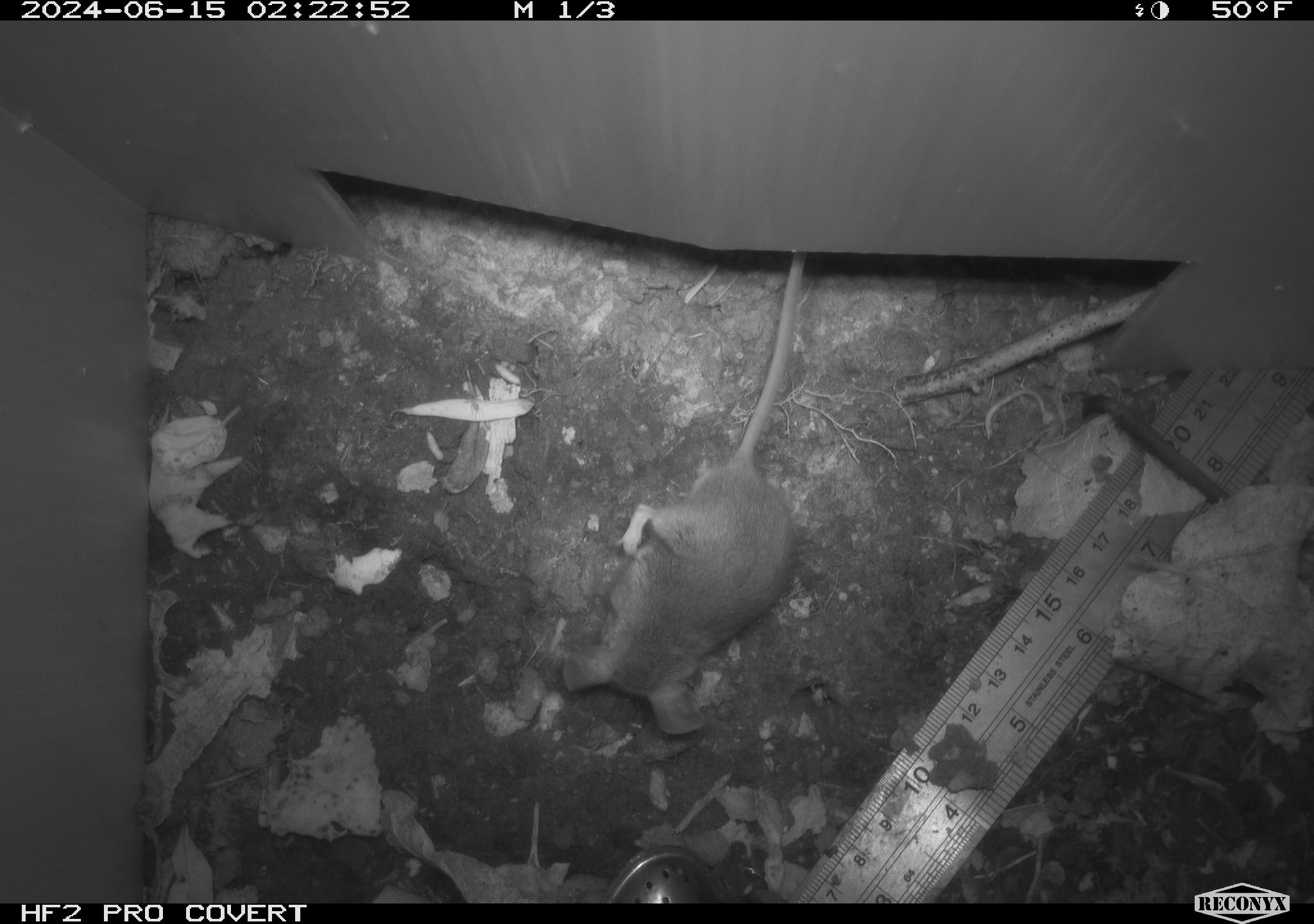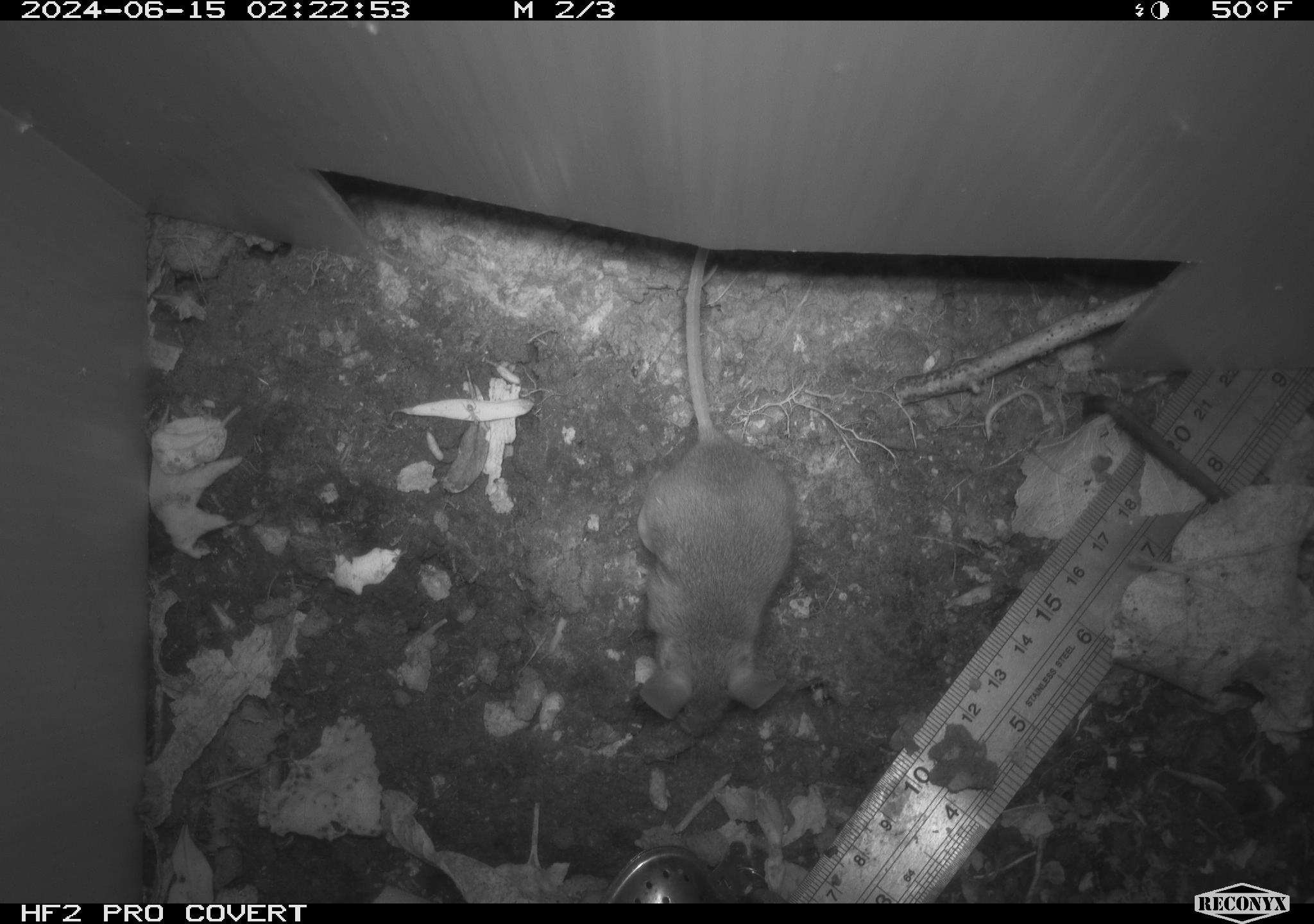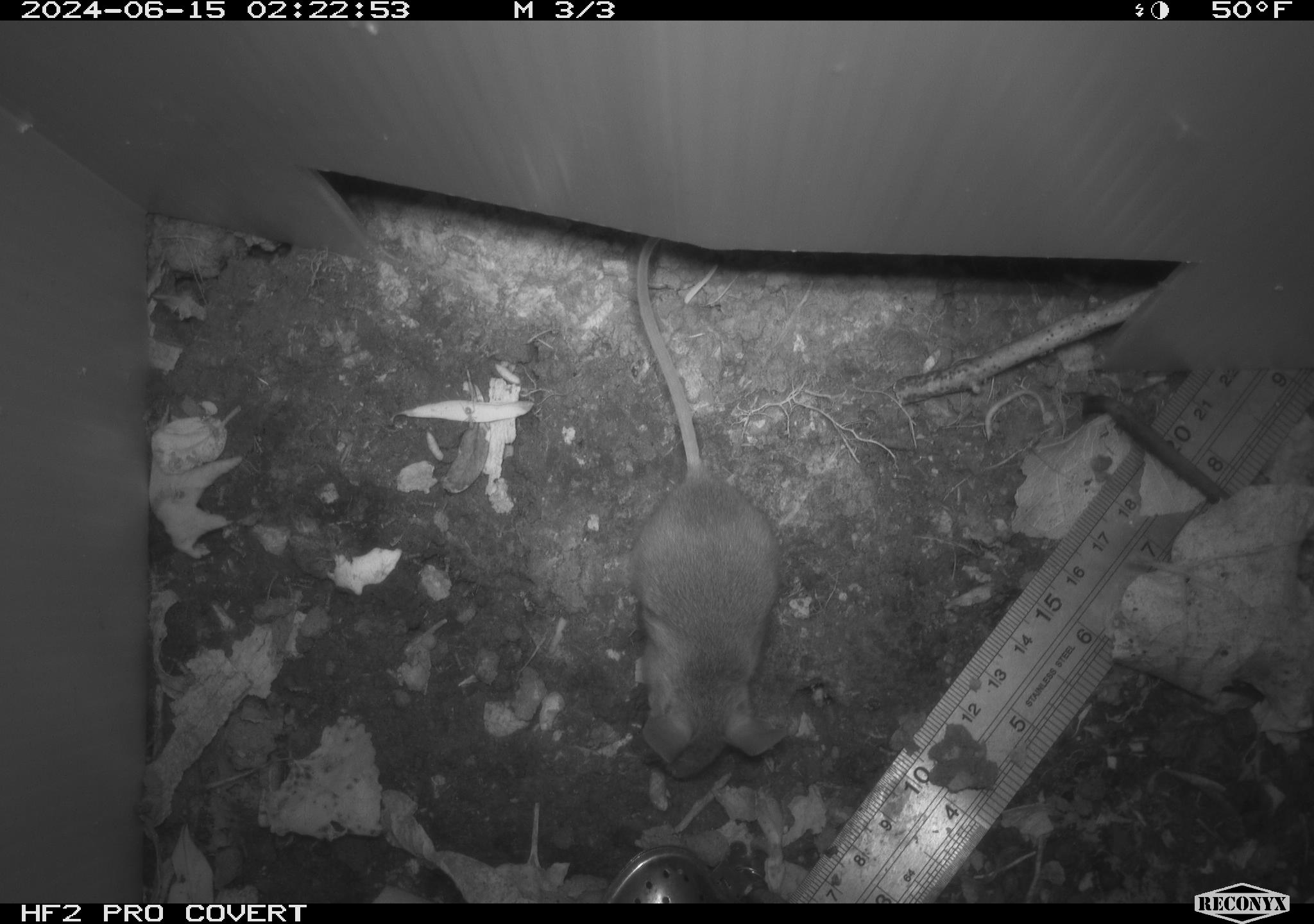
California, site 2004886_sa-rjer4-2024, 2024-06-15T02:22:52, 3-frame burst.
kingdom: Animalia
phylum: Chordata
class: Mammalia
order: Rodentia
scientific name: Rodentia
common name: mouse species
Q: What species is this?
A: Mouse species (Rodentia).